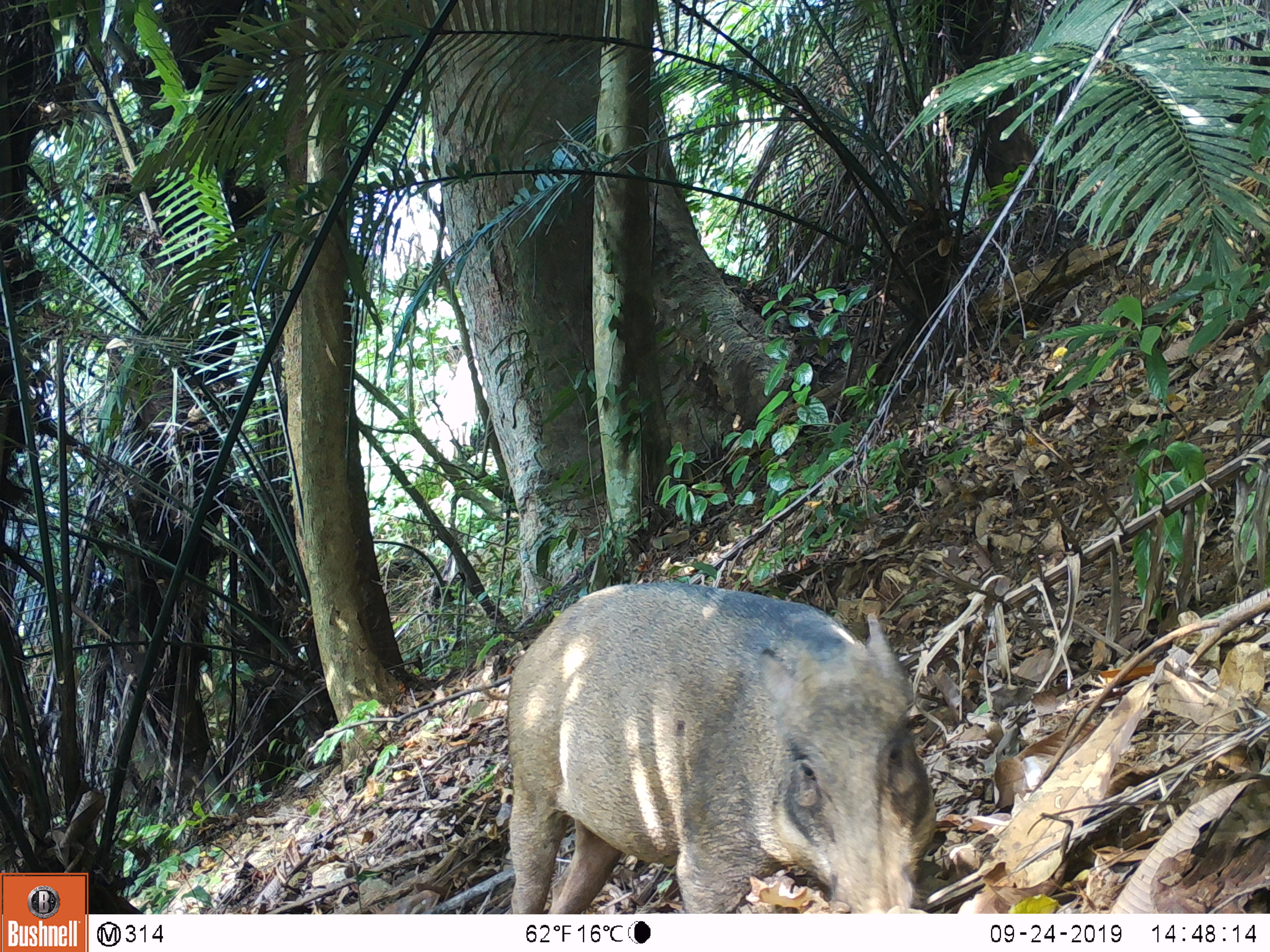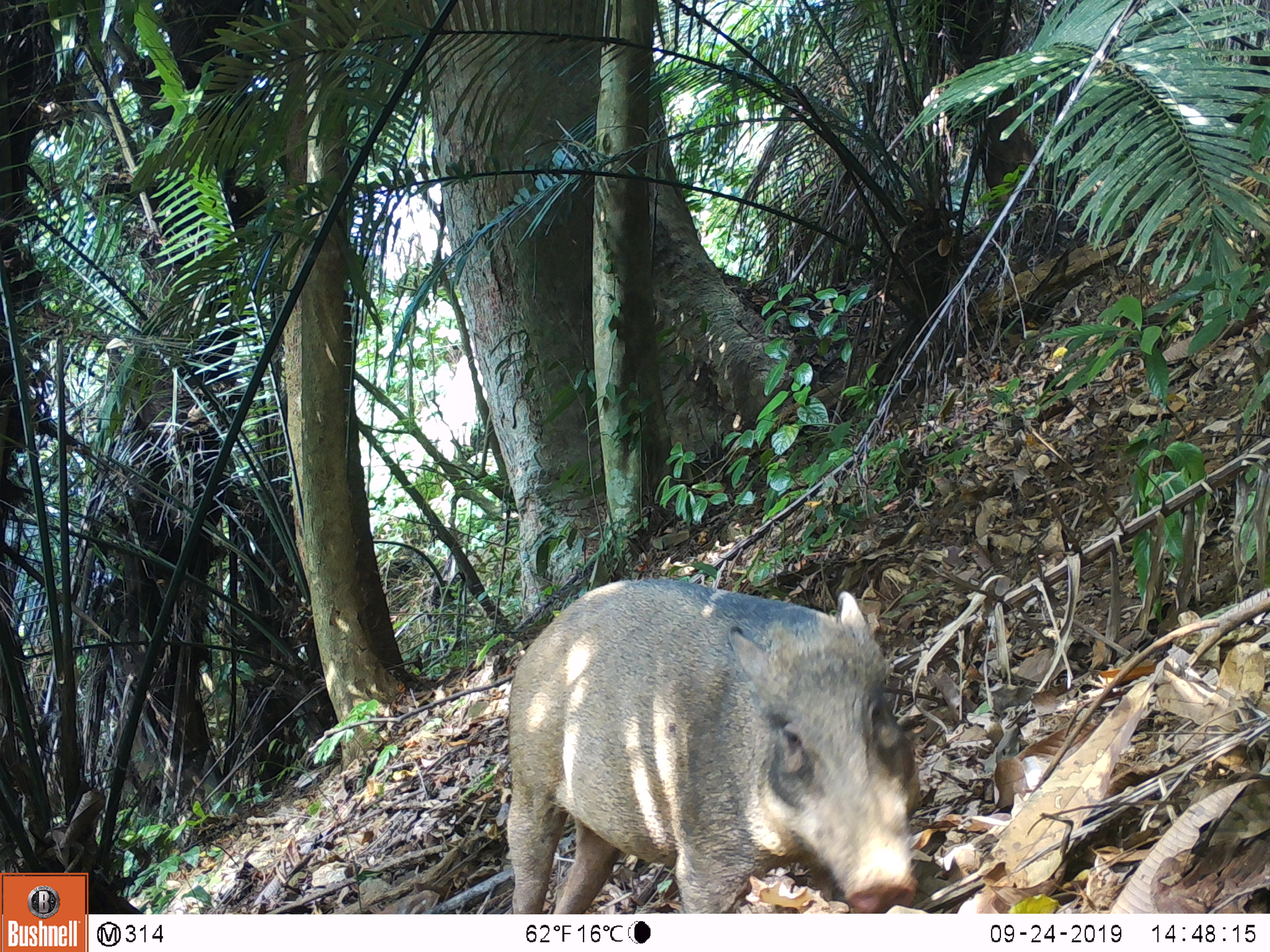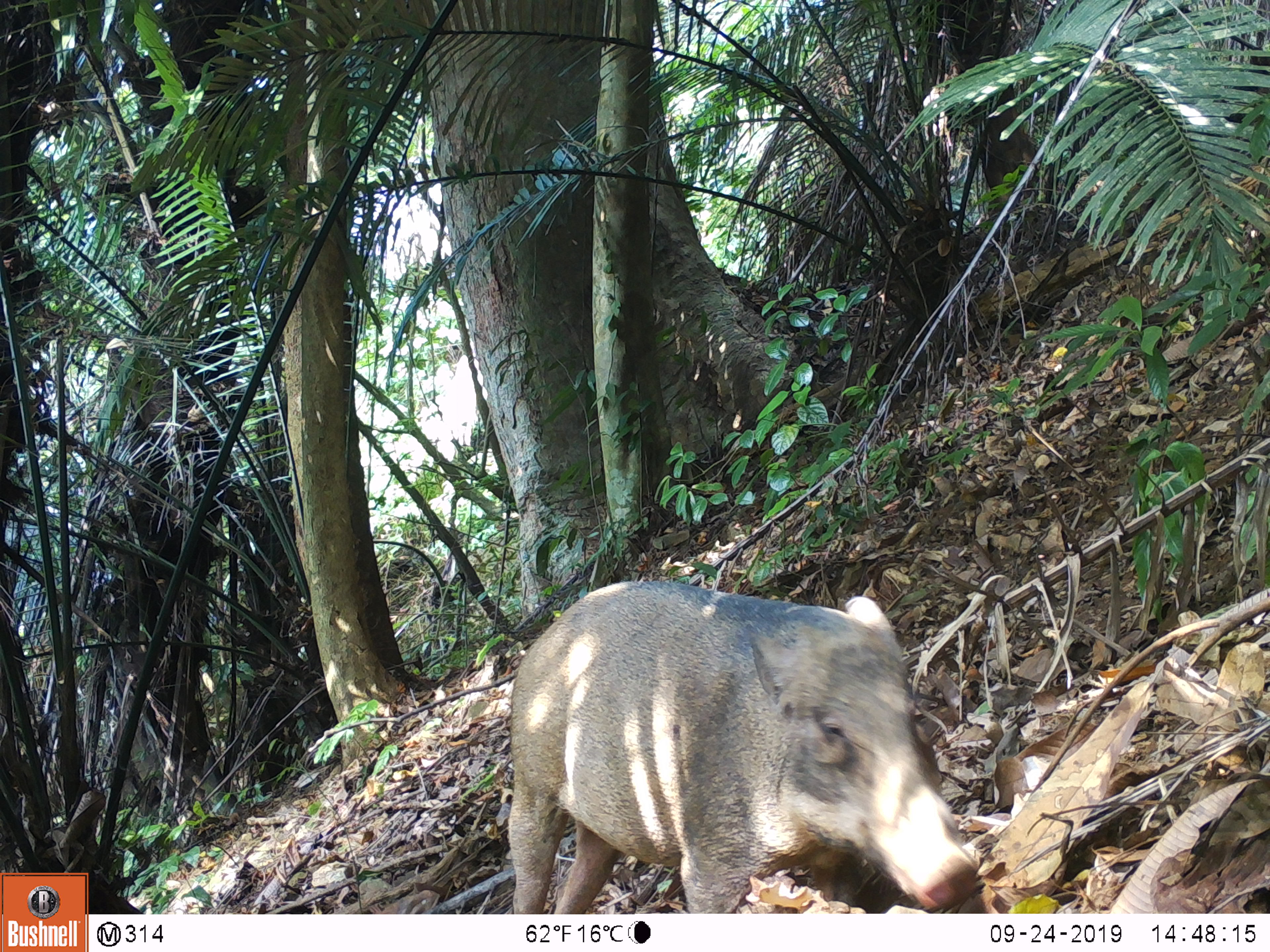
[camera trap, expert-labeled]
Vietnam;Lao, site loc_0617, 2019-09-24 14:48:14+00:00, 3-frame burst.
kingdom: Animalia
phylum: Chordata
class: Mammalia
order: Artiodactyla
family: Suidae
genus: Sus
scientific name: Sus scrofa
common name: eurasian wild pig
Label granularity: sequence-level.